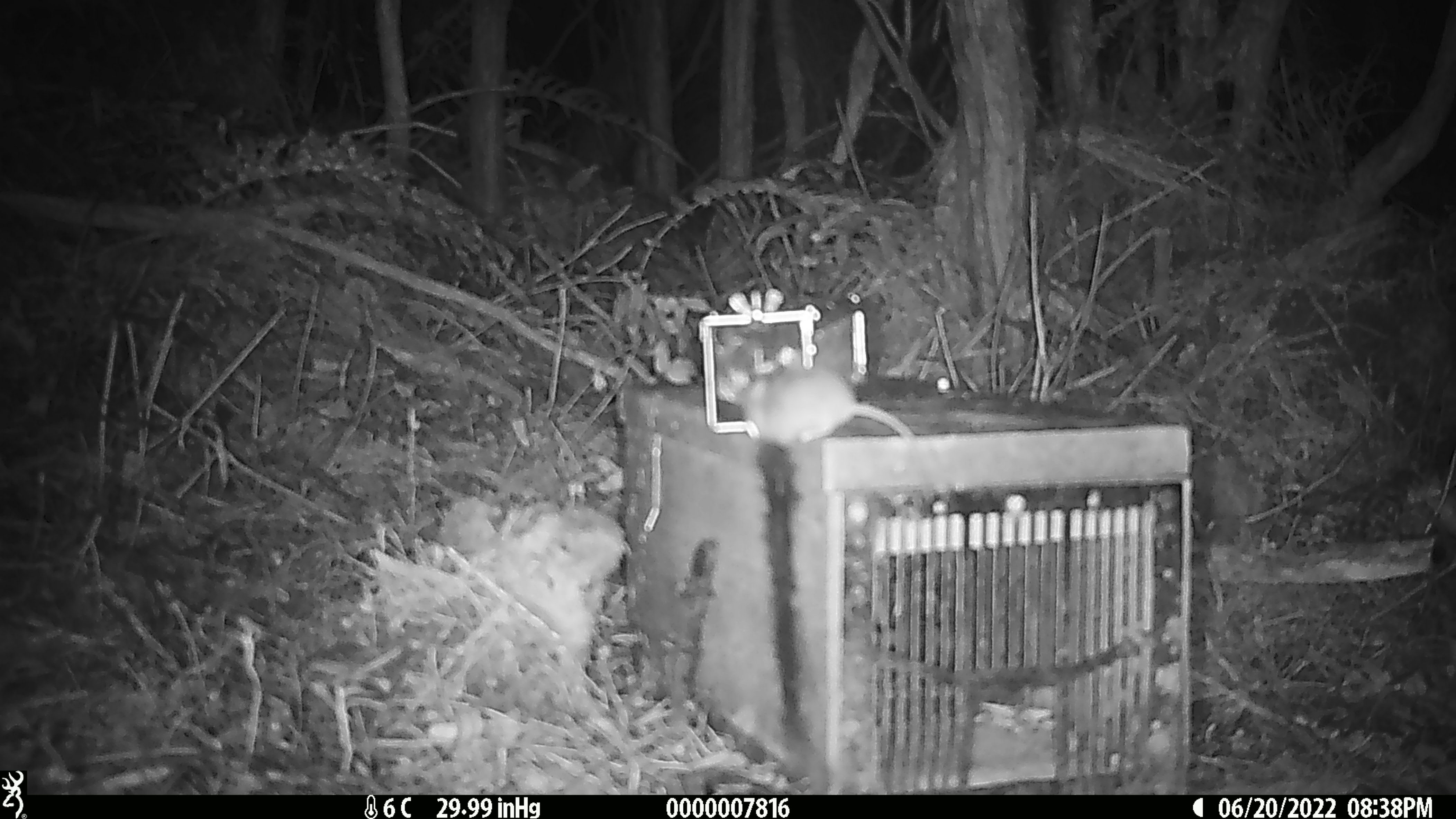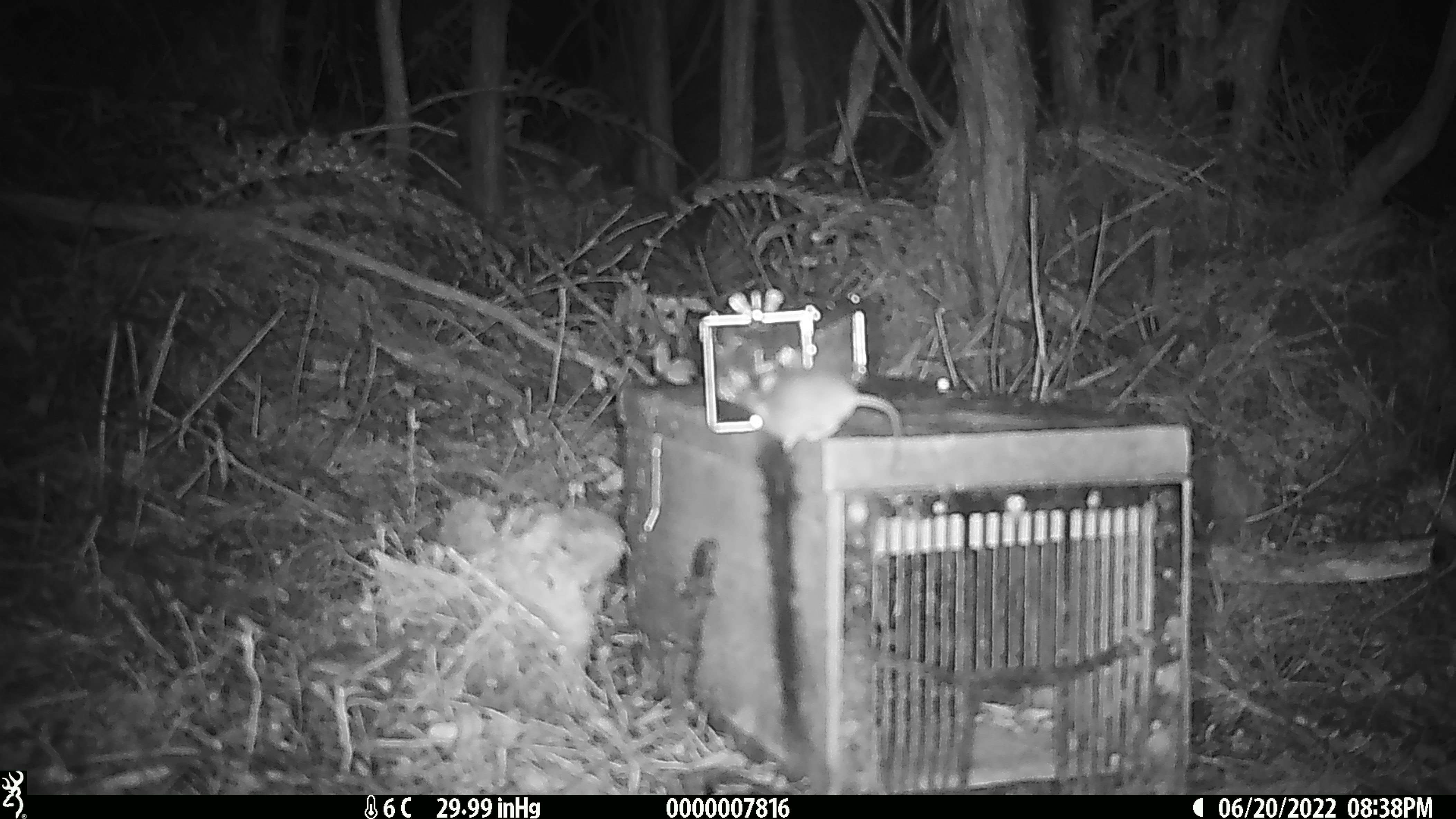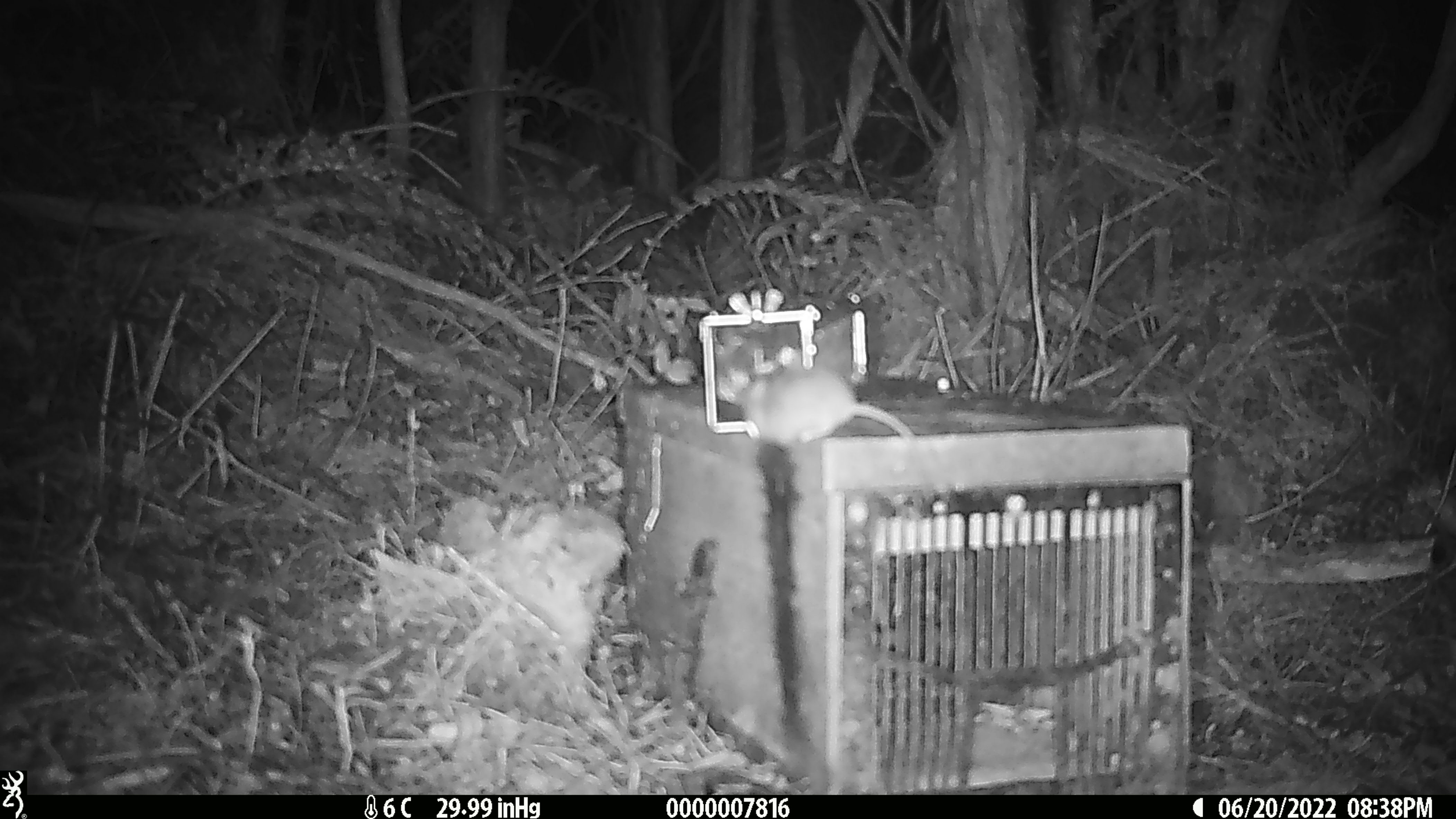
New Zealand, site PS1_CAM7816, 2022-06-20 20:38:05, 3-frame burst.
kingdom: Animalia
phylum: Chordata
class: Mammalia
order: Rodentia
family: Muridae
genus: Mus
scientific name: Mus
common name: mouse